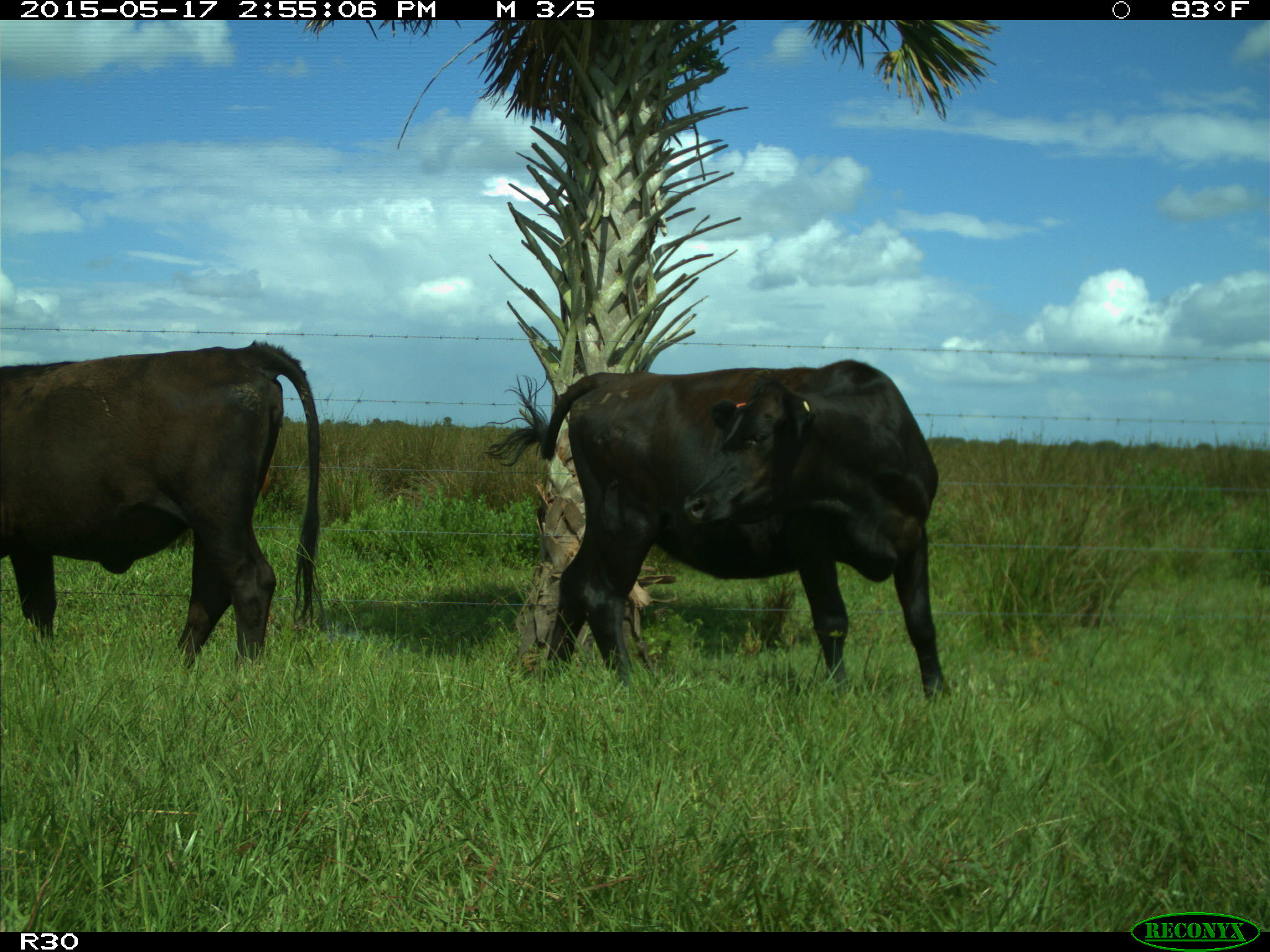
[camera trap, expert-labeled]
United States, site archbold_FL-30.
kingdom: Animalia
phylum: Chordata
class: Mammalia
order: Artiodactyla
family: Bovidae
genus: Bos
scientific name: Bos taurus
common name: domestic cow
Bos taurus (domestic cow).